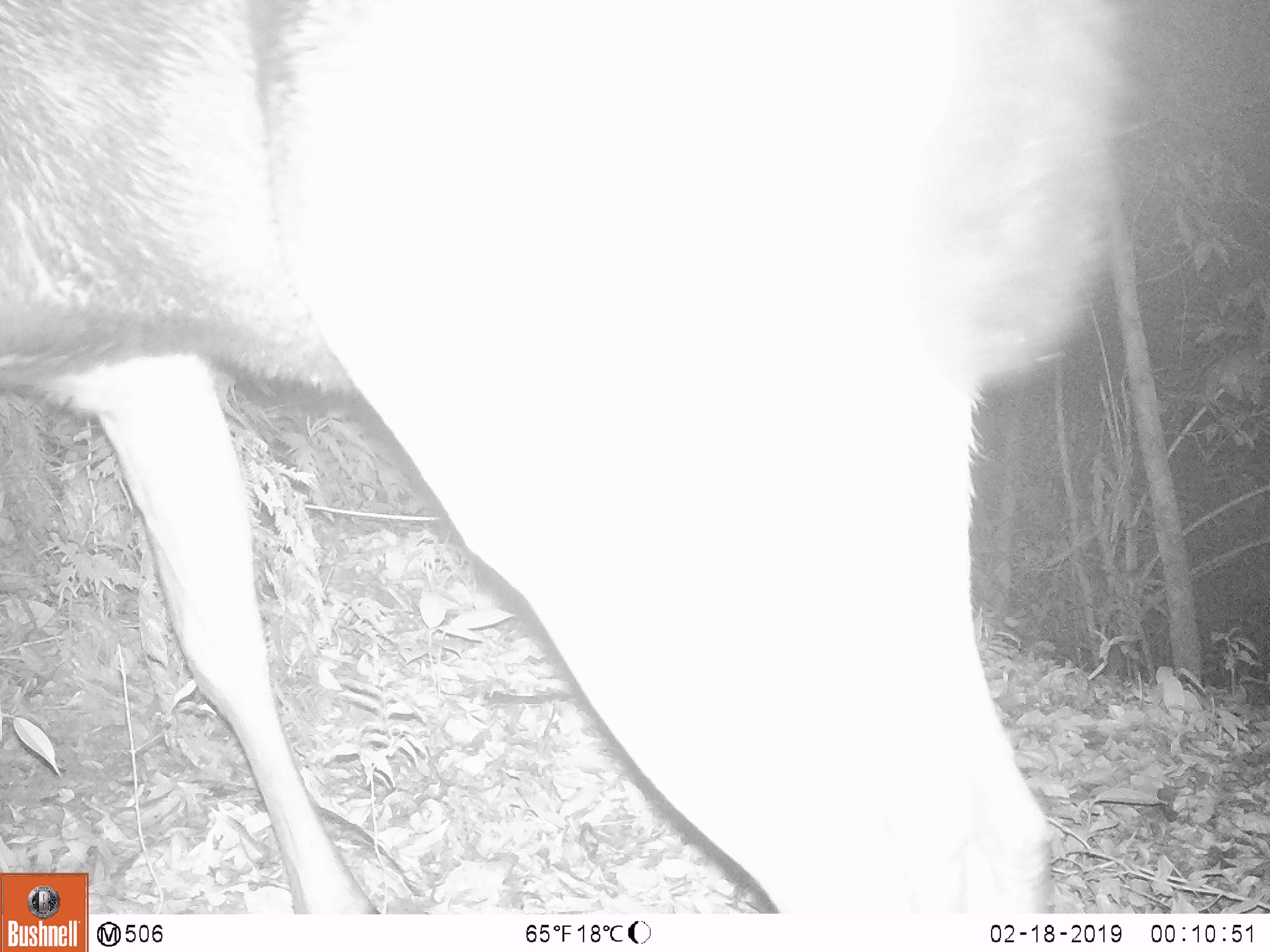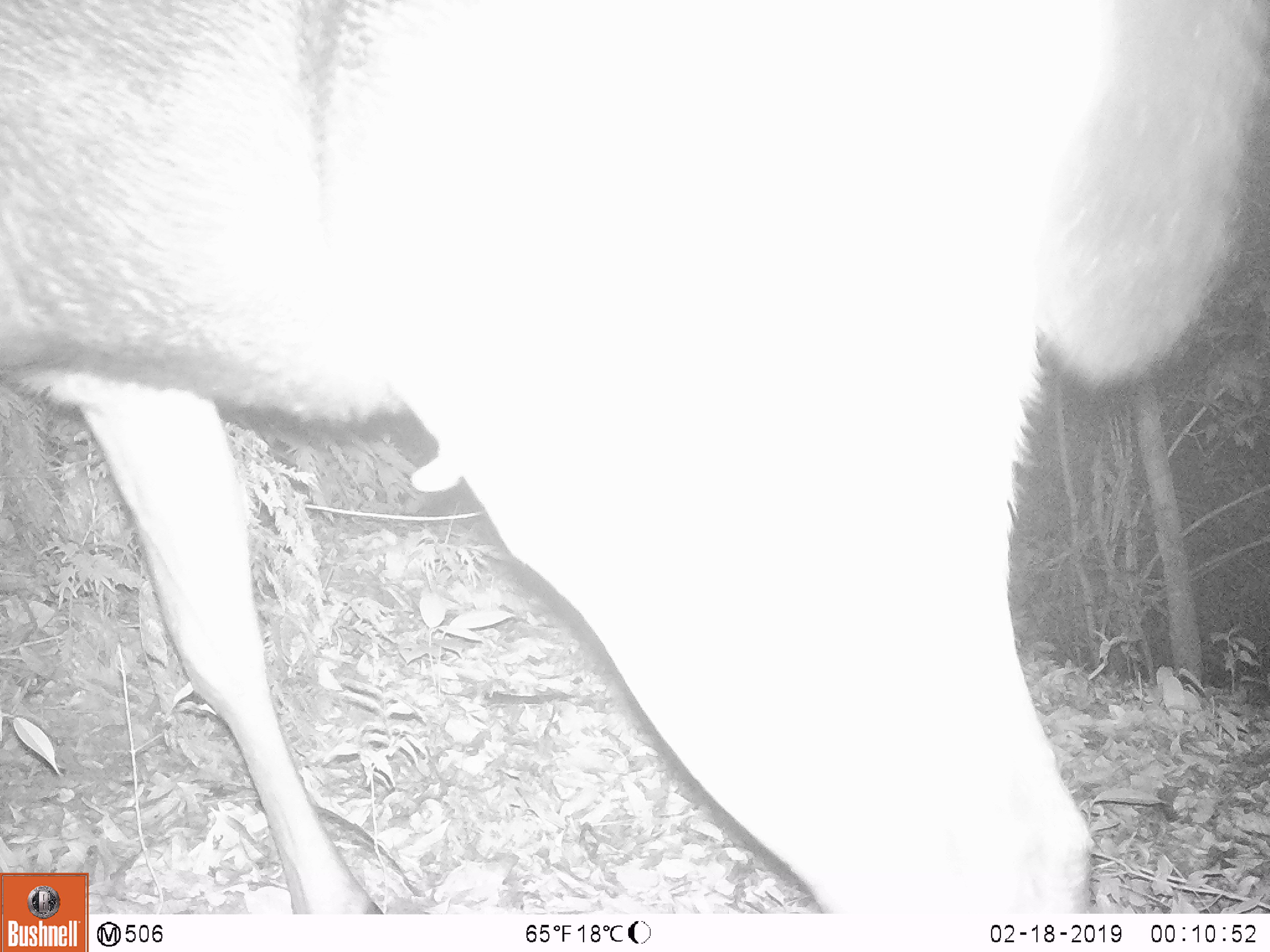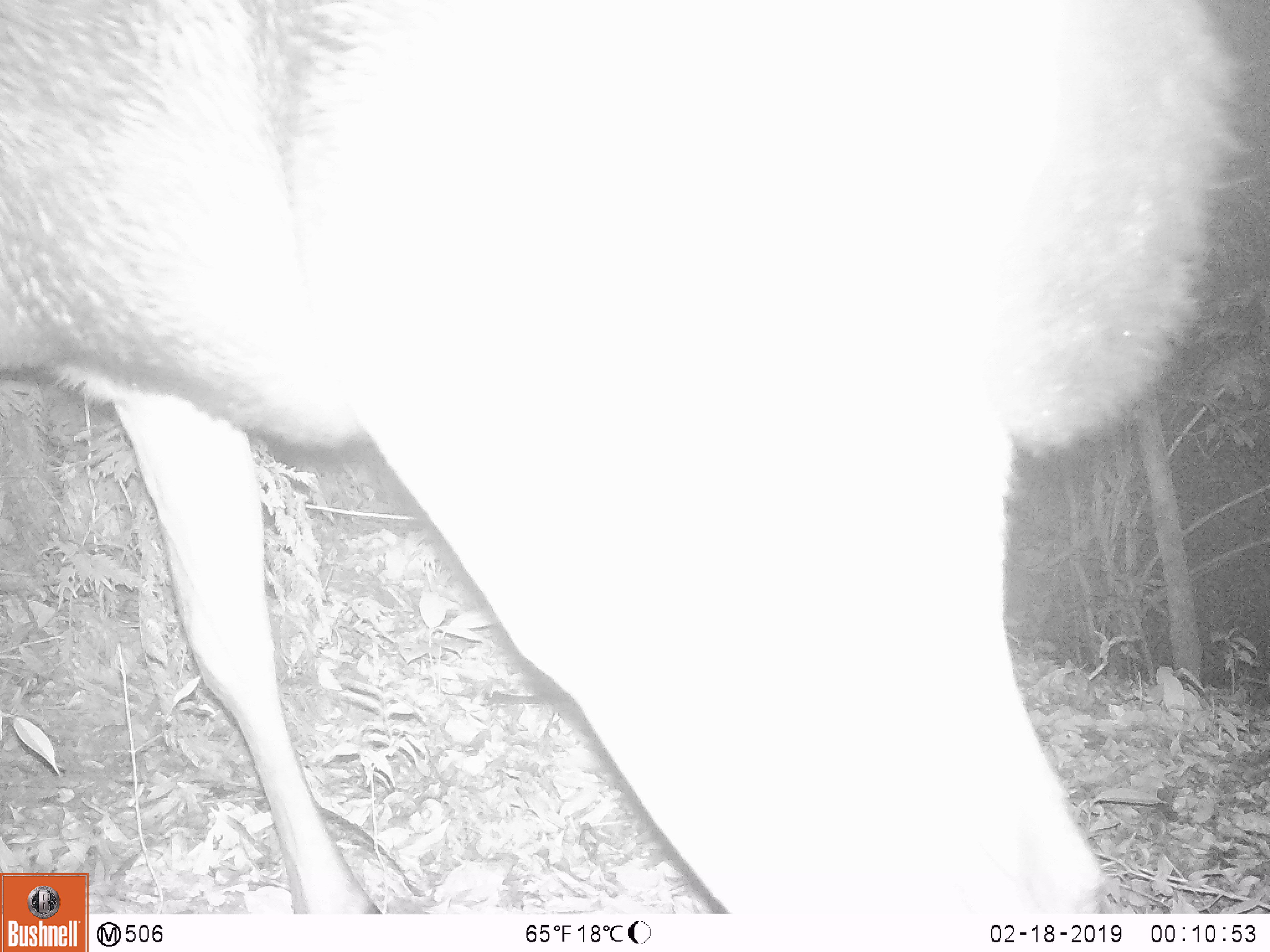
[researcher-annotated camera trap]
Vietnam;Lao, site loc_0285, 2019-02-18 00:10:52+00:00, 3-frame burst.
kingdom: Animalia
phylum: Chordata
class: Mammalia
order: Artiodactyla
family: Cervidae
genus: Rusa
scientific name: Rusa unicolor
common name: sambar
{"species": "sambar (Rusa unicolor)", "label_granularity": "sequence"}